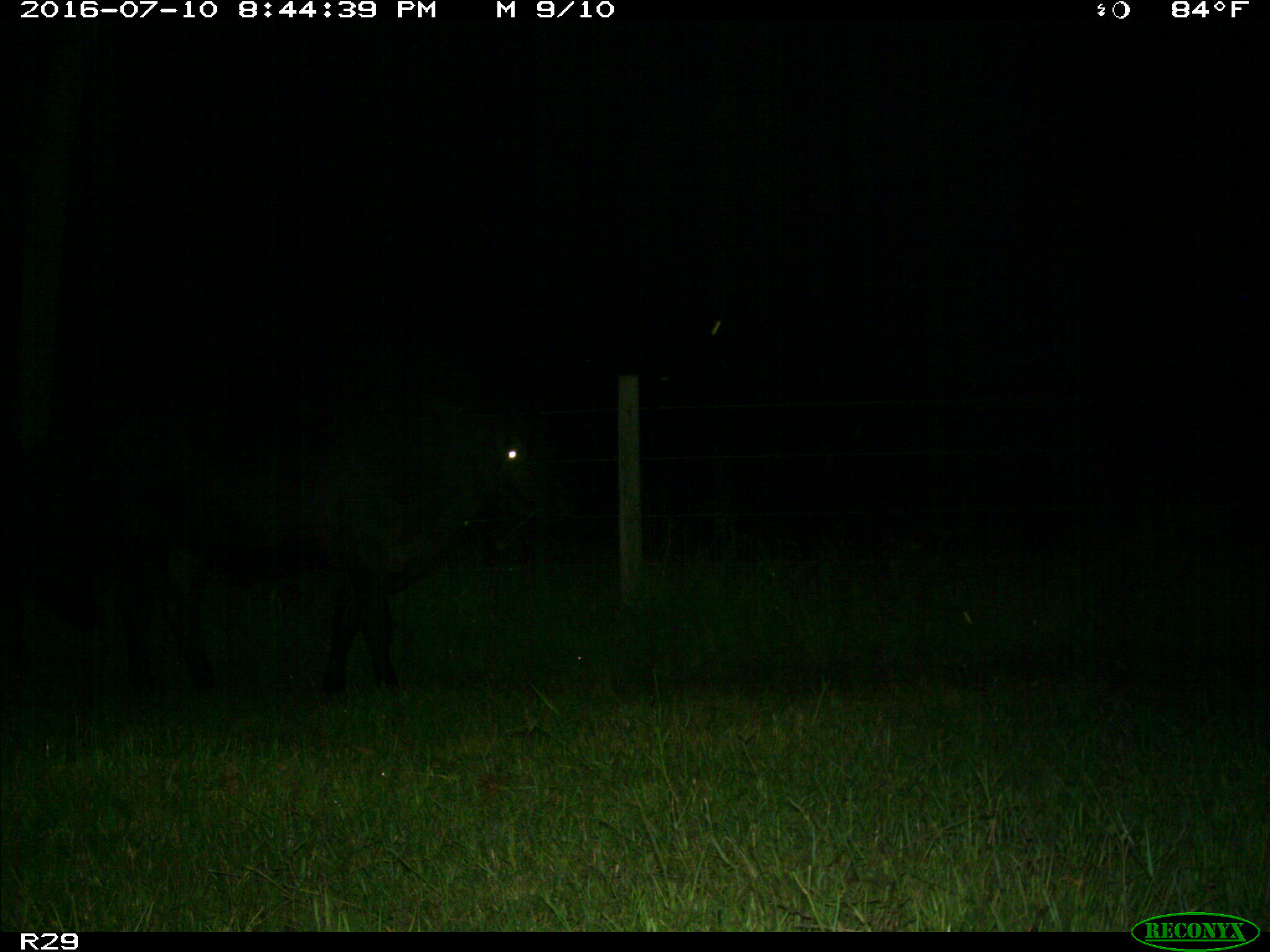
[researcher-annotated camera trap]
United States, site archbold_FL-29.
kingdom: Animalia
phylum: Chordata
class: Mammalia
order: Artiodactyla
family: Bovidae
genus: Bos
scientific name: Bos taurus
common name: domestic cow